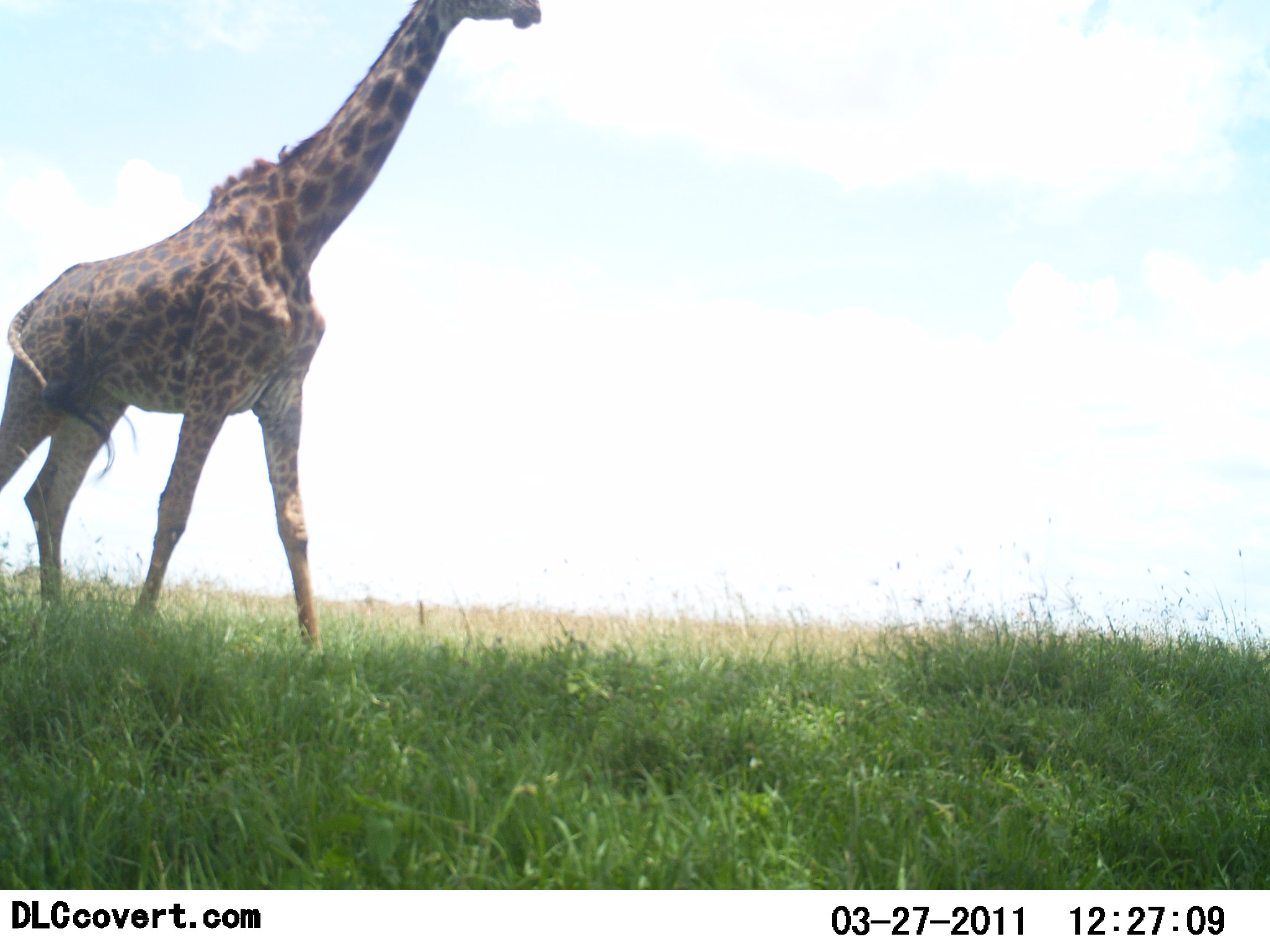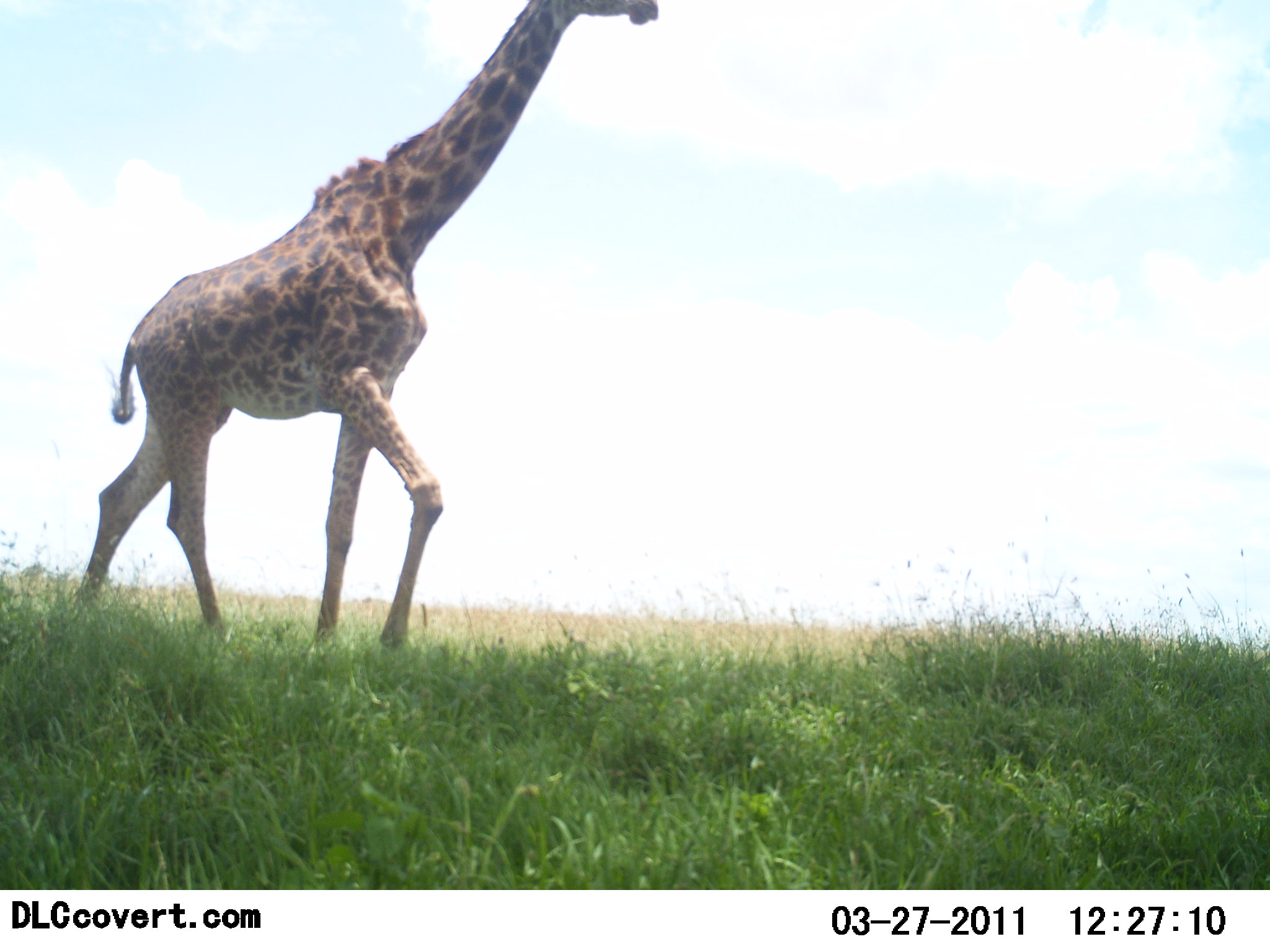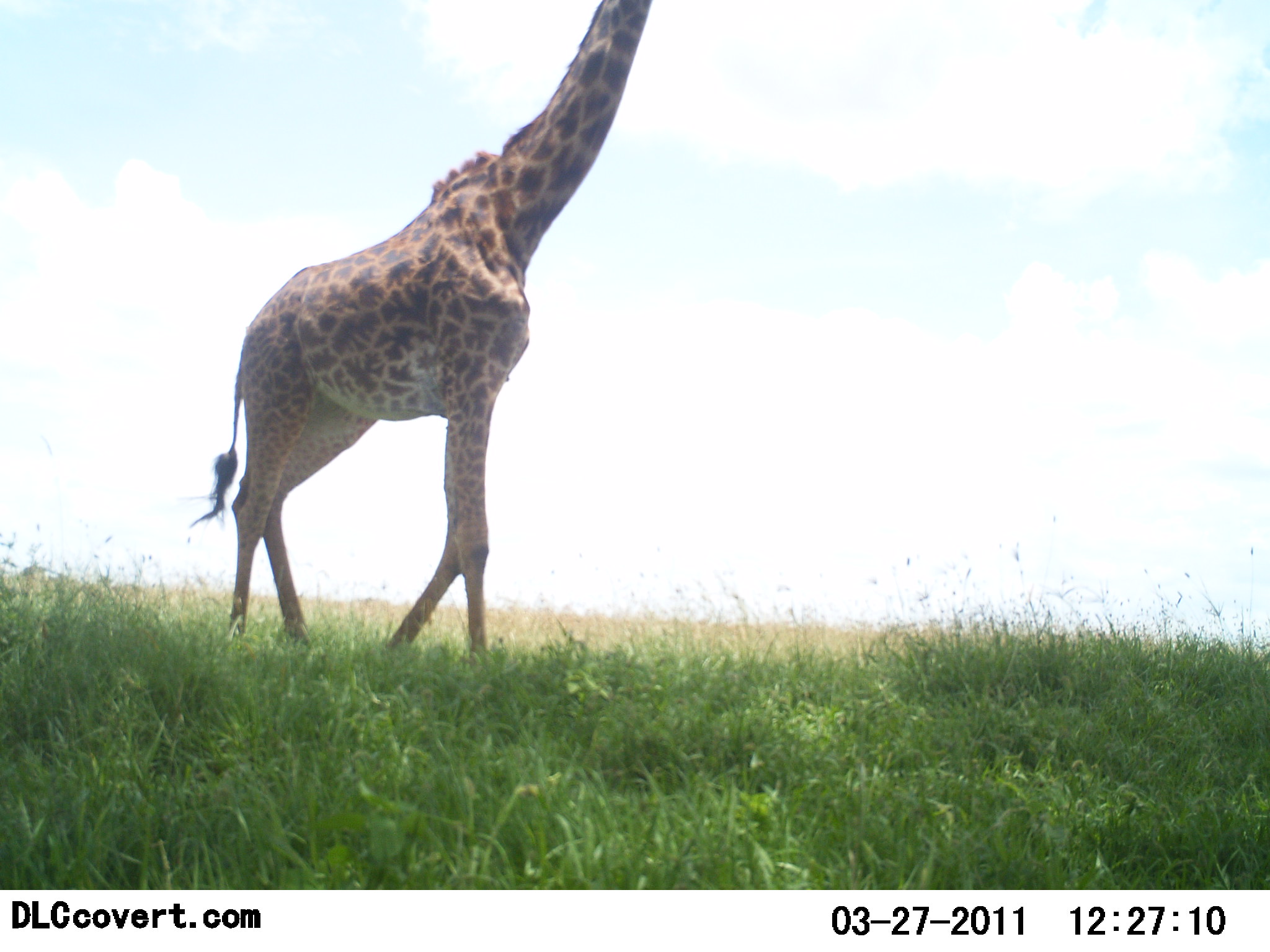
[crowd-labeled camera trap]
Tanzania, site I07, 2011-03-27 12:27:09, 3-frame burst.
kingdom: Animalia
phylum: Chordata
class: Mammalia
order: Artiodactyla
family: Giraffidae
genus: Giraffa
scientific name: Giraffa camelopardalis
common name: giraffe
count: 1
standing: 0%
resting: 0%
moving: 100%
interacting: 0%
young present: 0%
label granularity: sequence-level